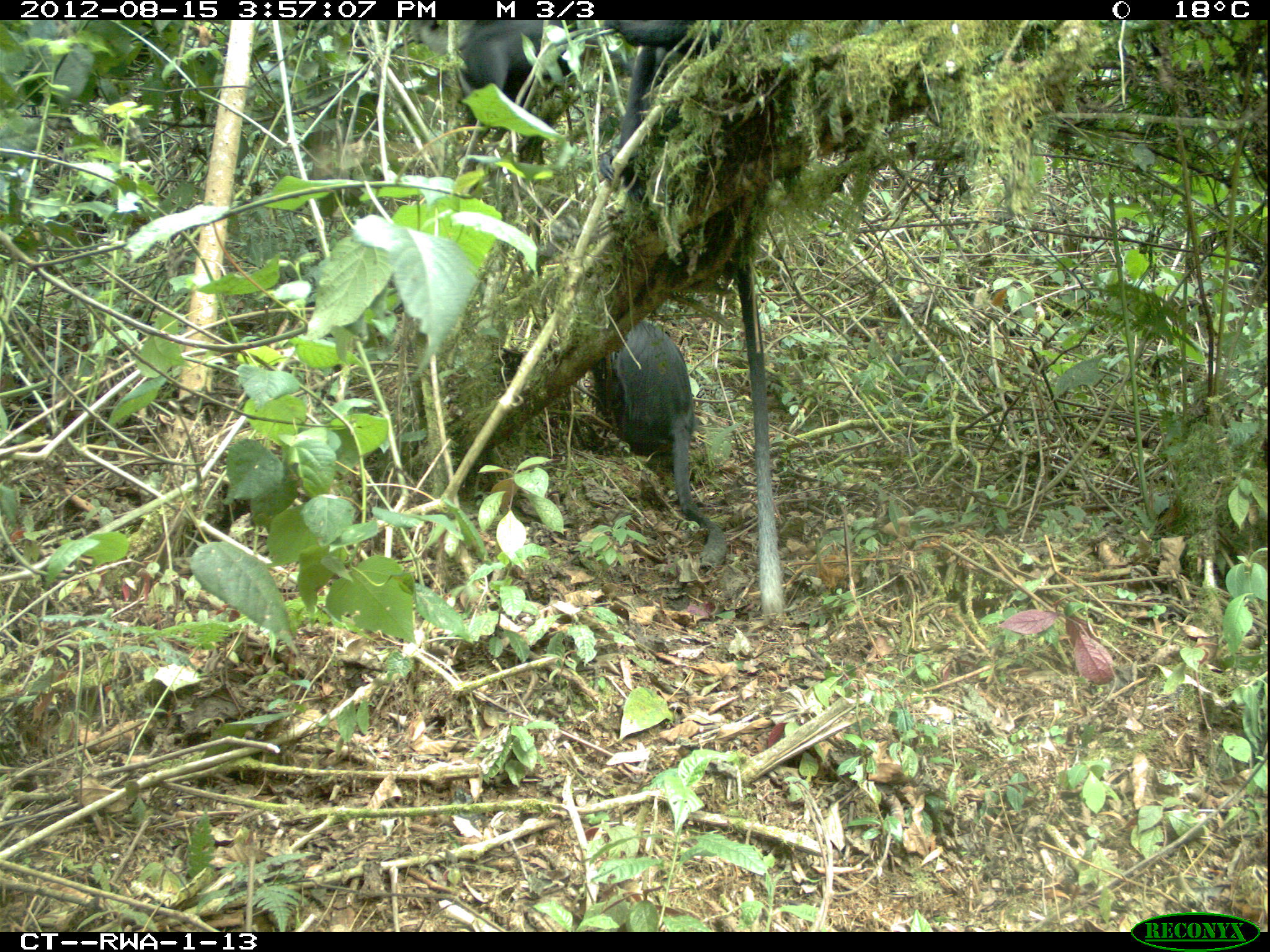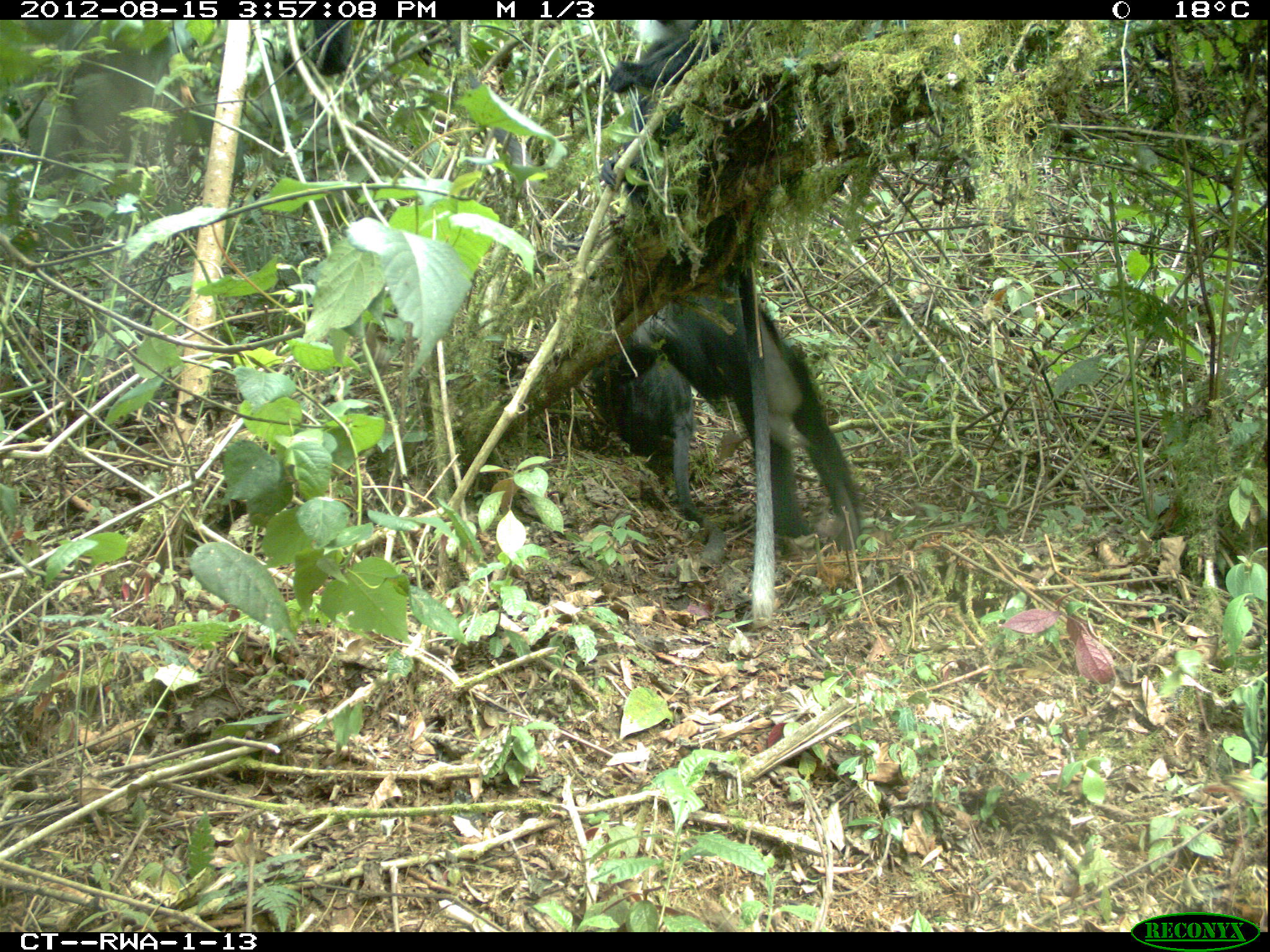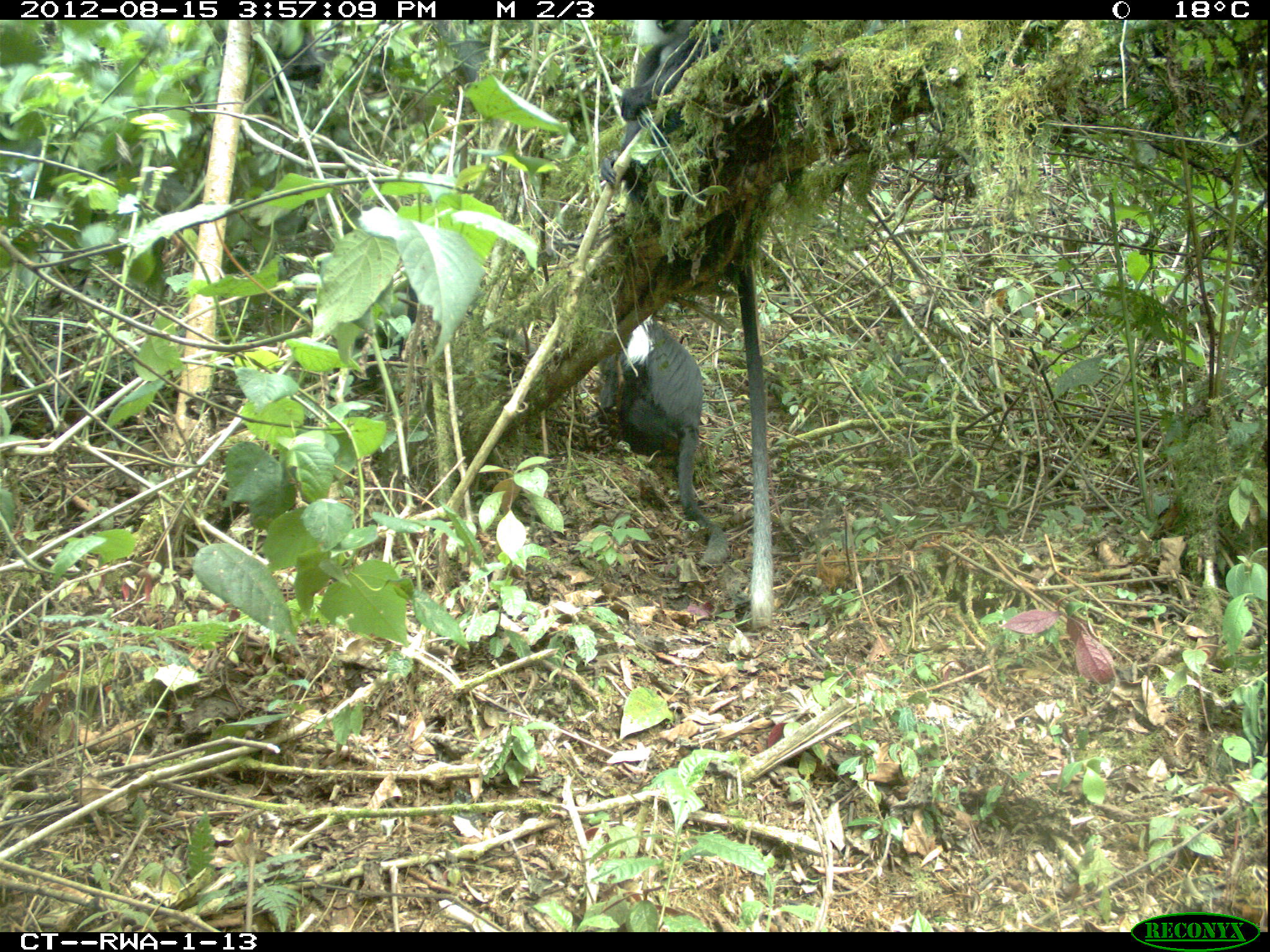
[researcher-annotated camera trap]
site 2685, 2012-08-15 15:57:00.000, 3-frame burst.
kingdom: Animalia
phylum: Chordata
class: Mammalia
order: Primates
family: Cercopithecidae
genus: Colobus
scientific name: Colobus angolensis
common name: angola colobus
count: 9